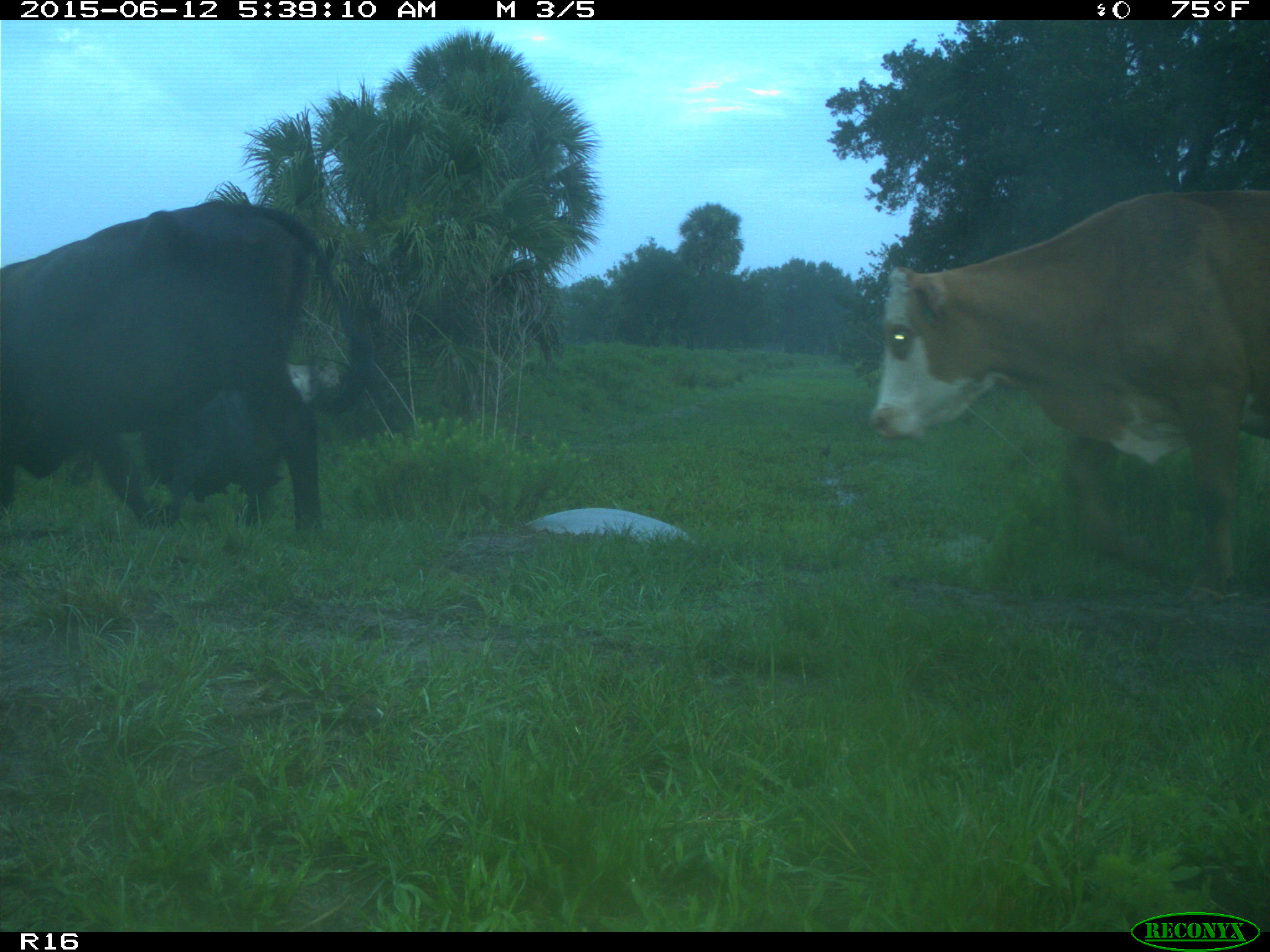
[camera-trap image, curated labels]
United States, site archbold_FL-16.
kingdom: Animalia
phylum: Chordata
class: Mammalia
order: Artiodactyla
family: Bovidae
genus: Bos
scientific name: Bos taurus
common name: domestic cow